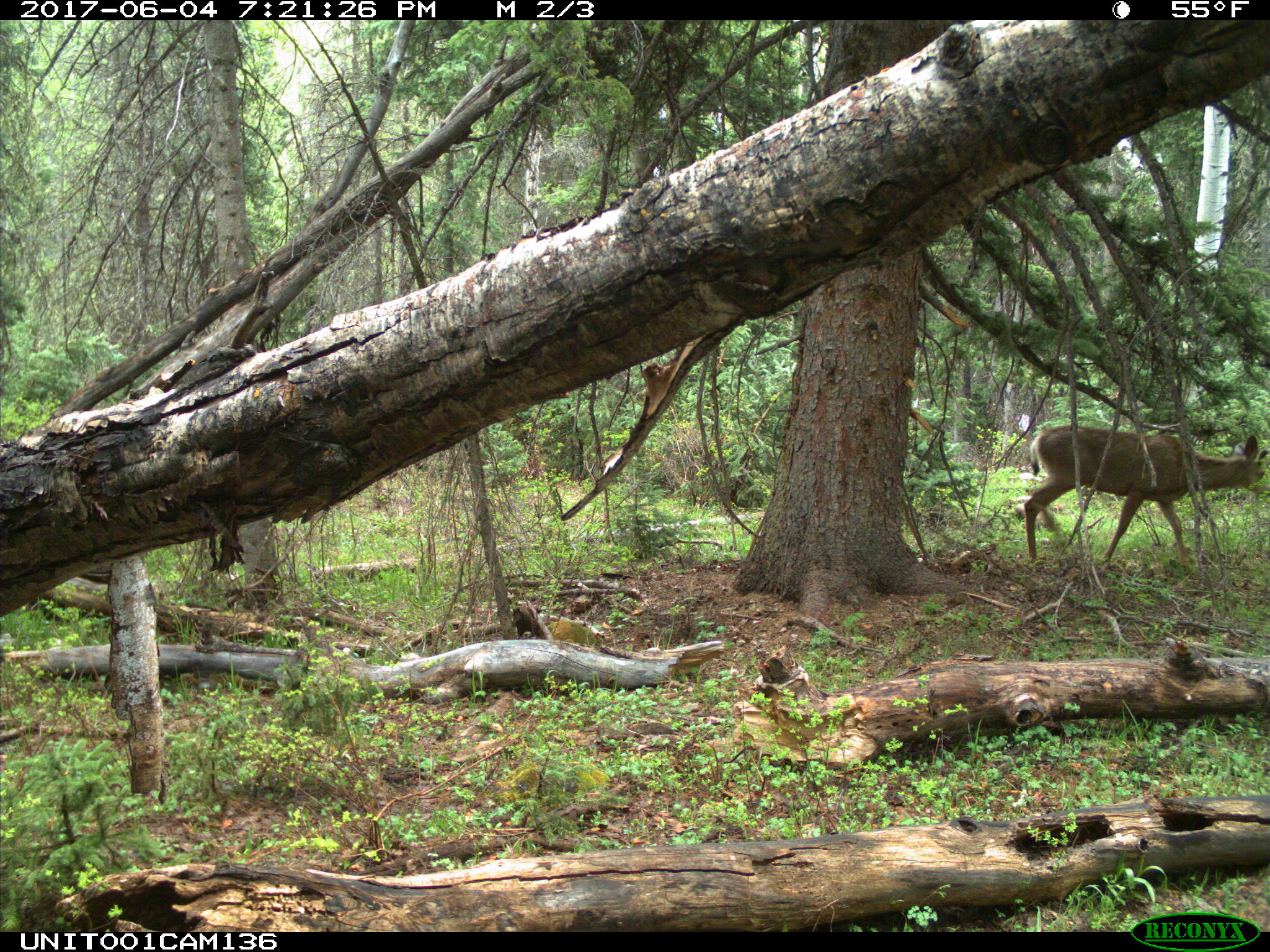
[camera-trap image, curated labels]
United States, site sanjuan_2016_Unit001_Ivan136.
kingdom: Animalia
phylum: Chordata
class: Mammalia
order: Artiodactyla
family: Cervidae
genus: Odocoileus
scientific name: Odocoileus hemionus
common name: mule deer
Odocoileus hemionus (mule deer).